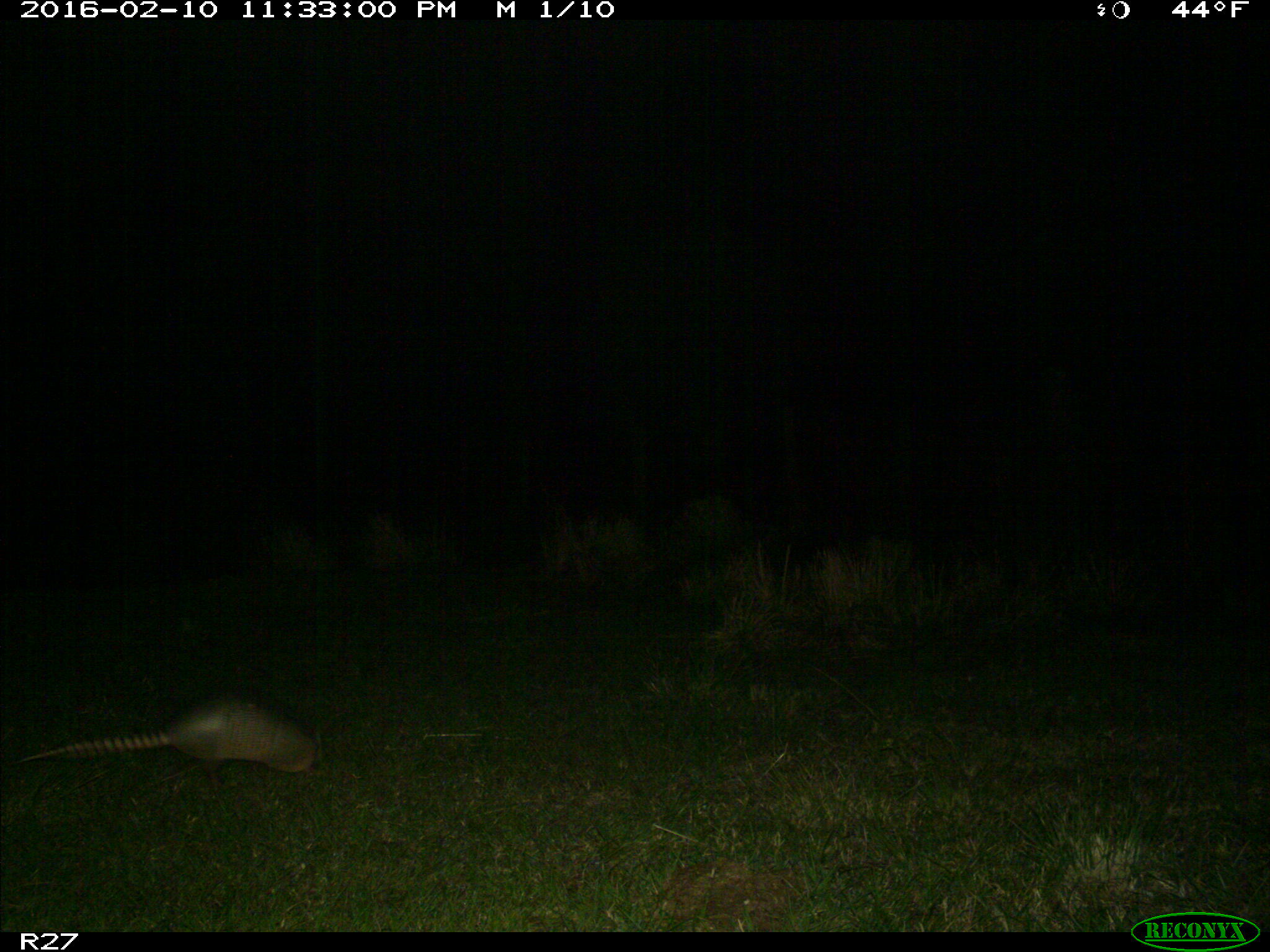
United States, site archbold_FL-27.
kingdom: Animalia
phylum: Chordata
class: Mammalia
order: Cingulata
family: Dasypodidae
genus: Dasypus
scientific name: Dasypus novemcinctus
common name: nine-banded armadillo